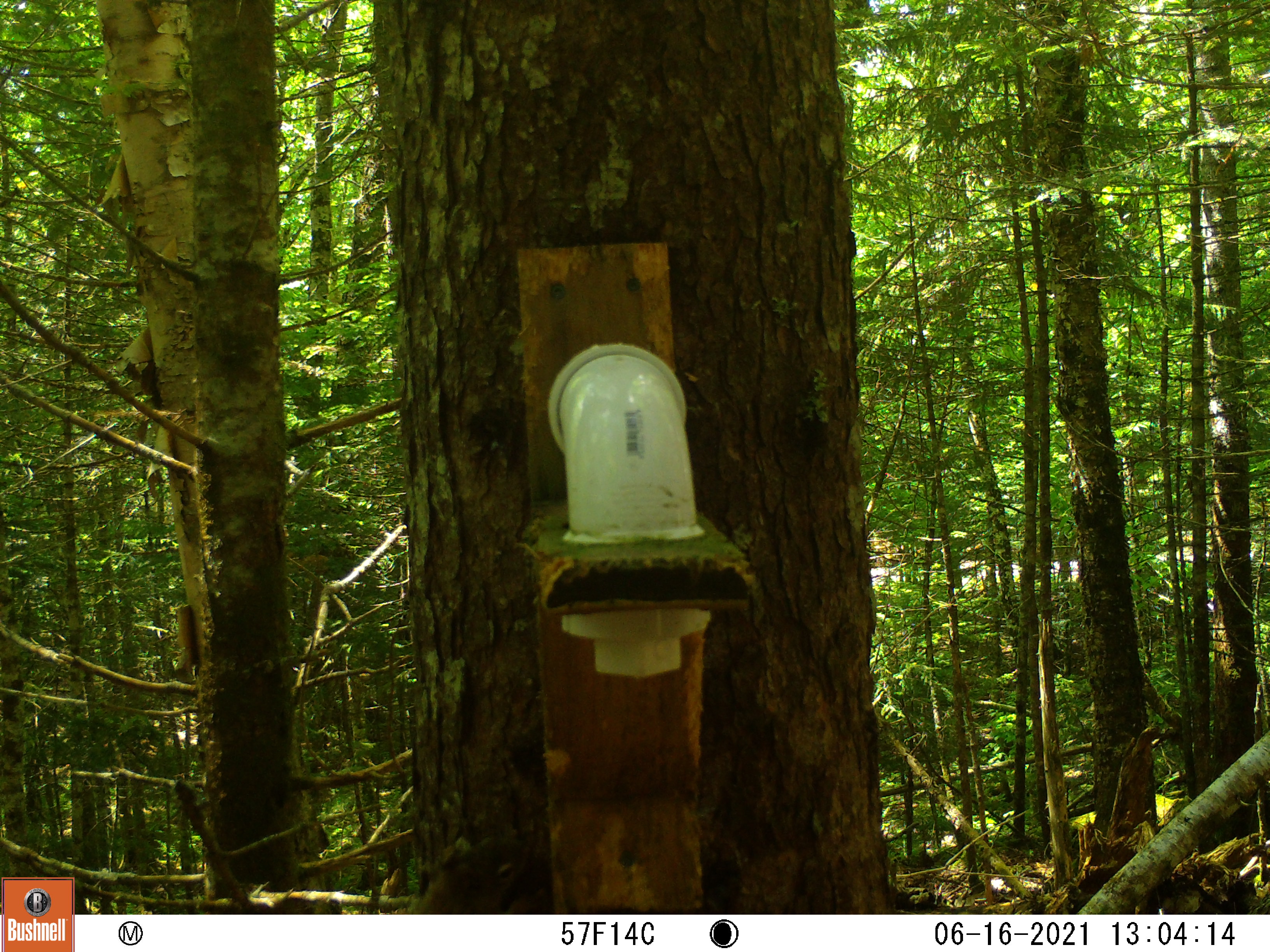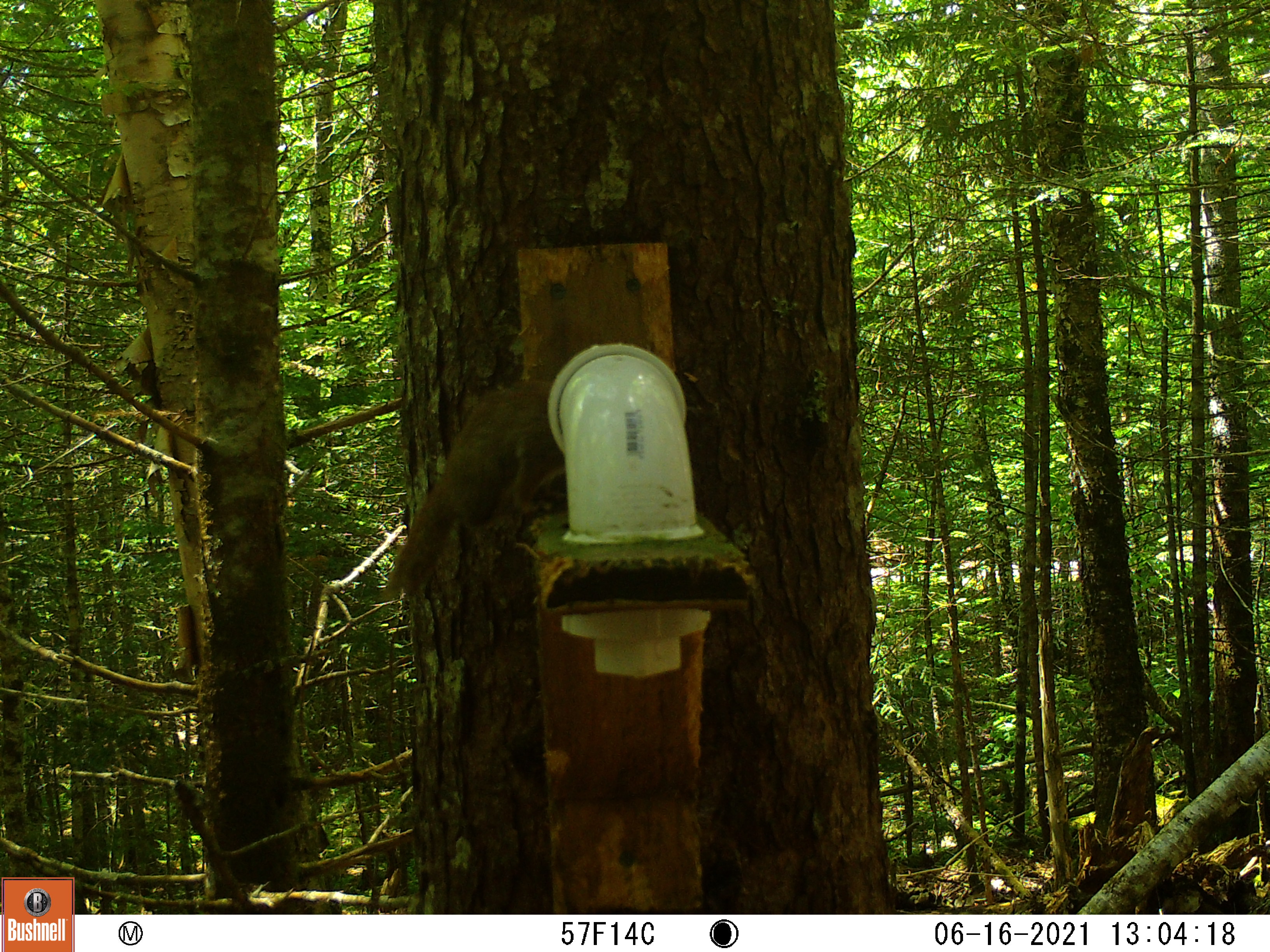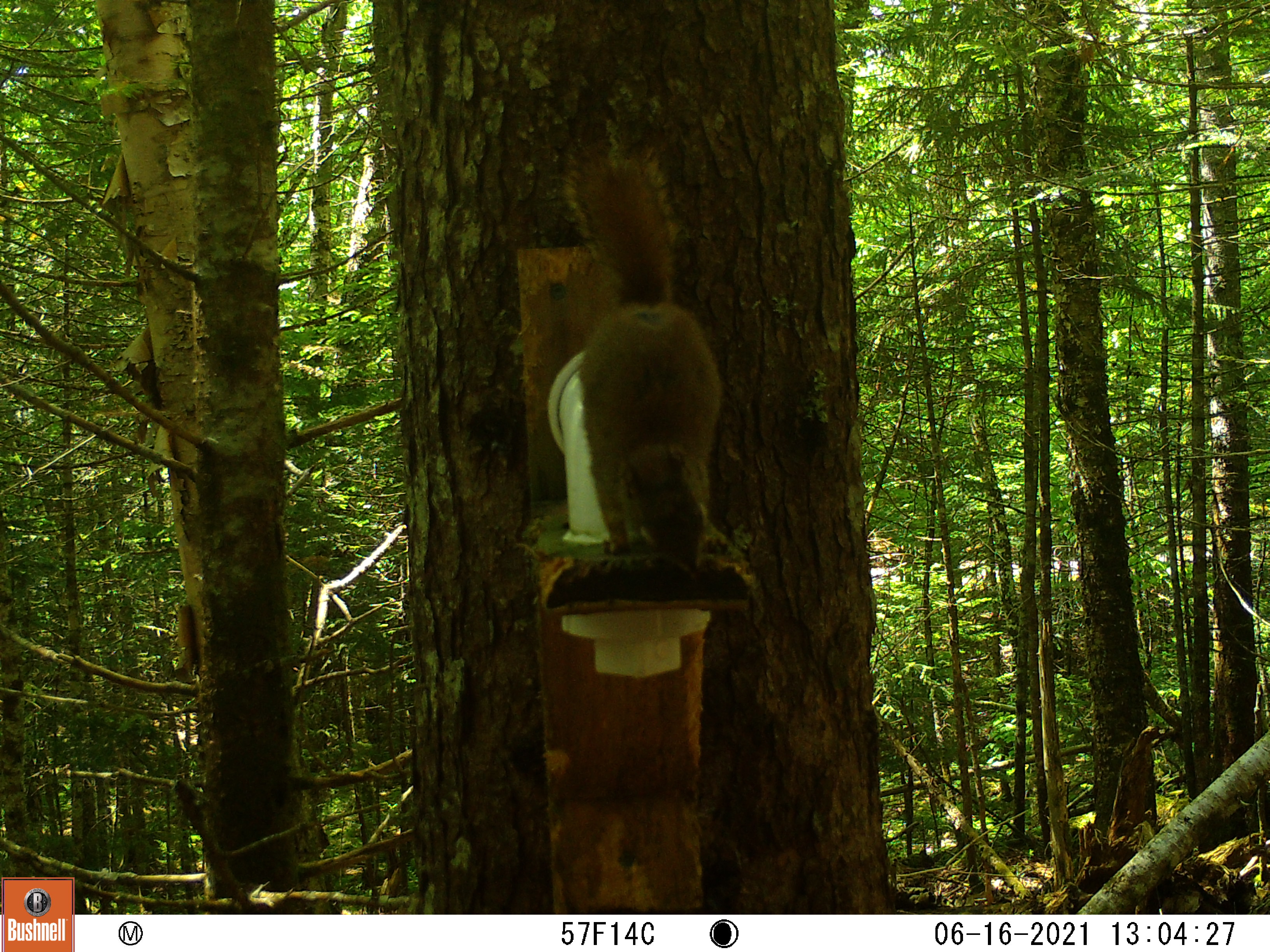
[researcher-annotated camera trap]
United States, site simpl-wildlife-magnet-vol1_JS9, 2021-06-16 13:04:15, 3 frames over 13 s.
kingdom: Animalia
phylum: Chordata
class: Mammalia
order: Rodentia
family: Sciuridae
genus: Tamiasciurus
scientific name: Tamiasciurus hudsonicus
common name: red squirrel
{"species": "red squirrel (Tamiasciurus hudsonicus)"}